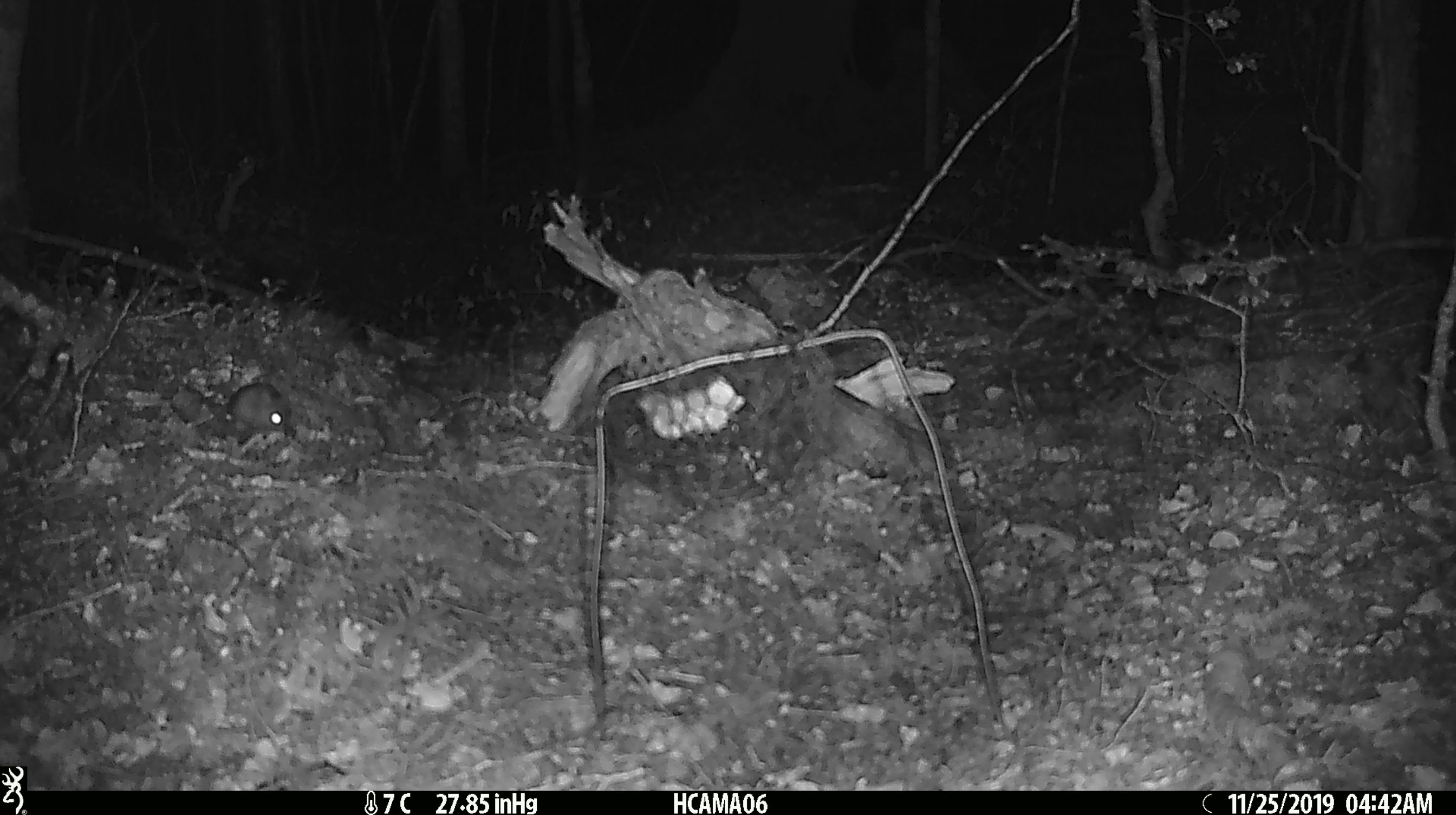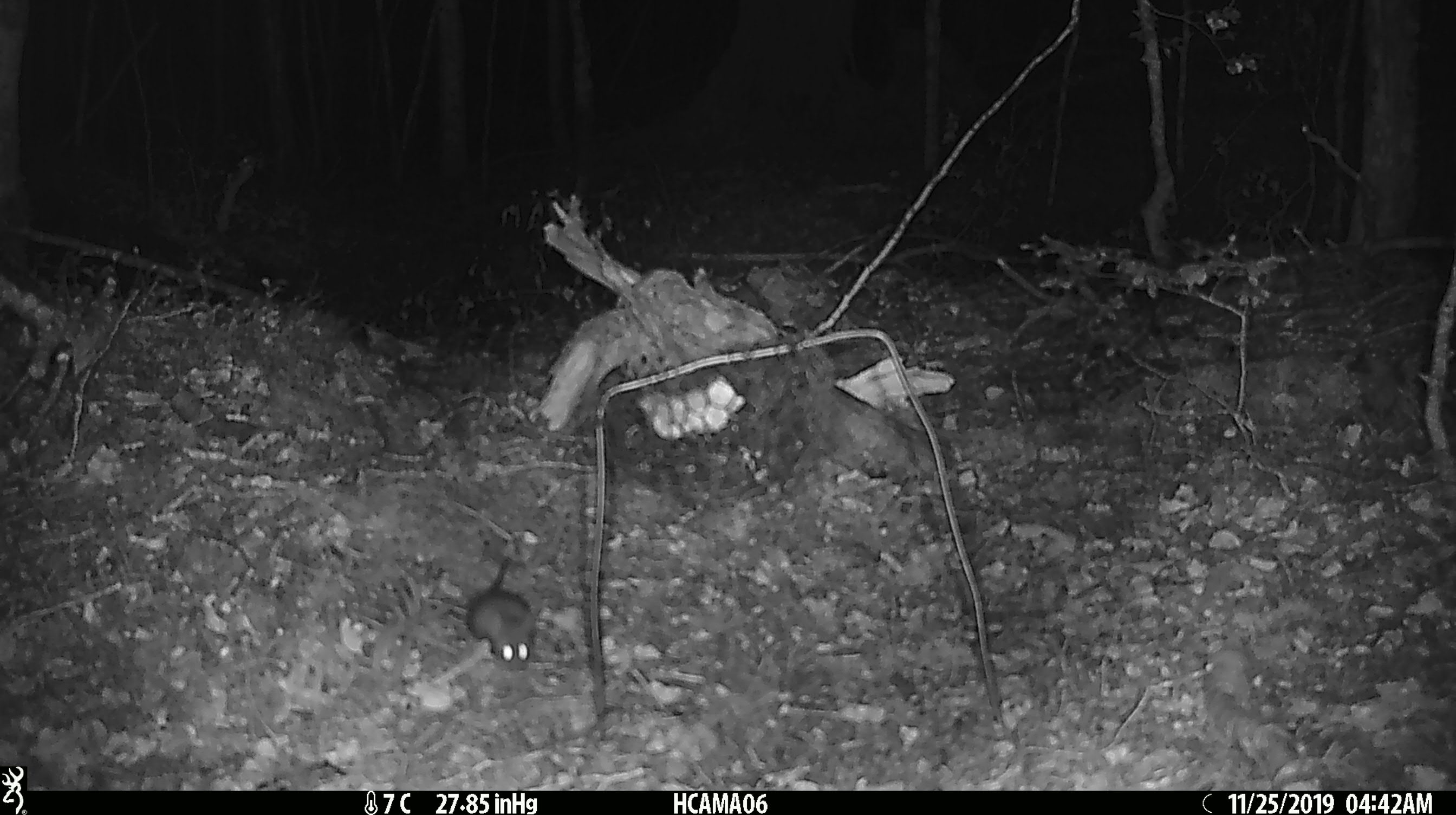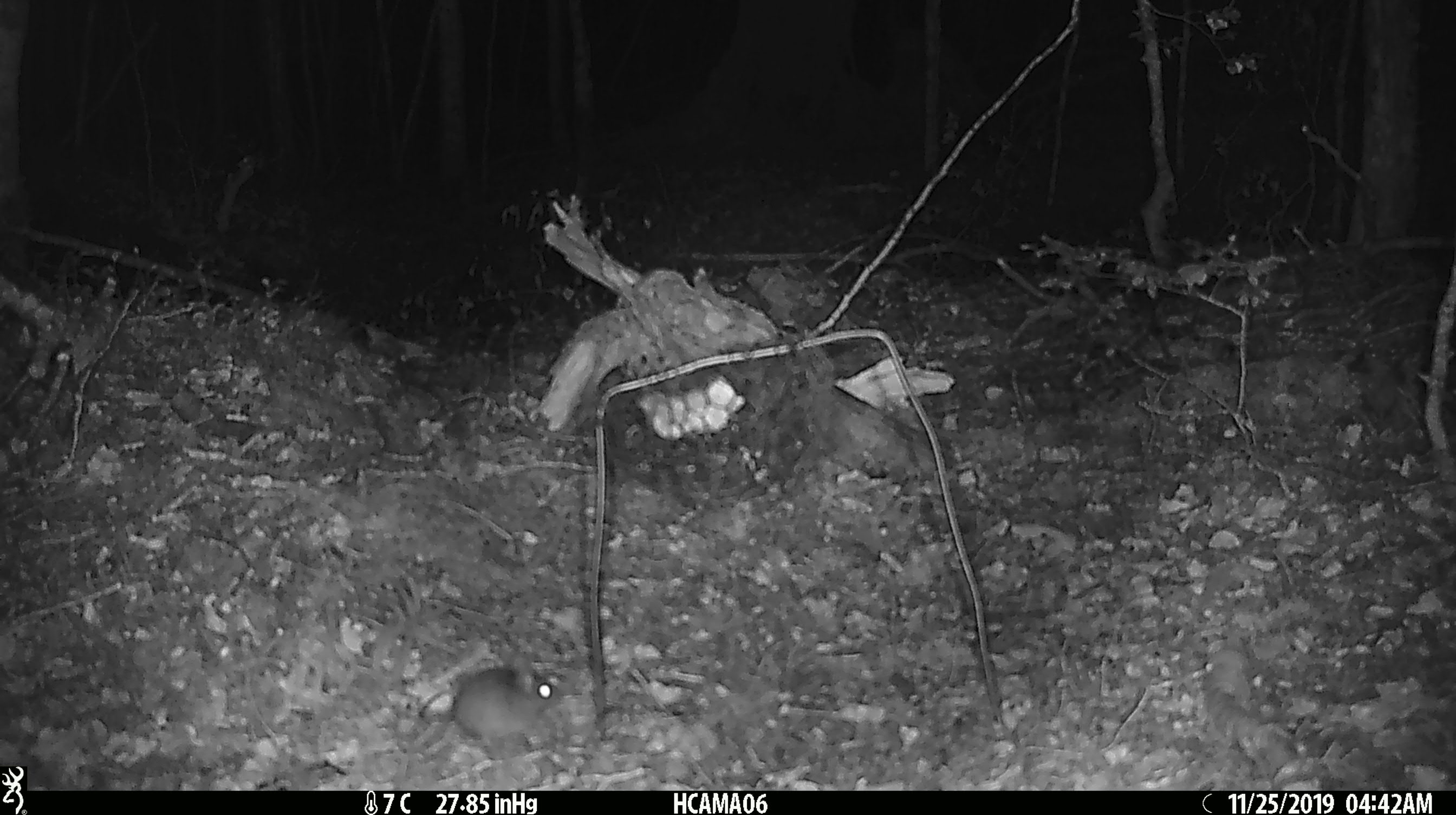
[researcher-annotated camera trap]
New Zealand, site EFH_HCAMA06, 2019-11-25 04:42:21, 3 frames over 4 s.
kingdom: Animalia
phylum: Chordata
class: Mammalia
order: Rodentia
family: Muridae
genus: Mus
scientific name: Mus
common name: mouse